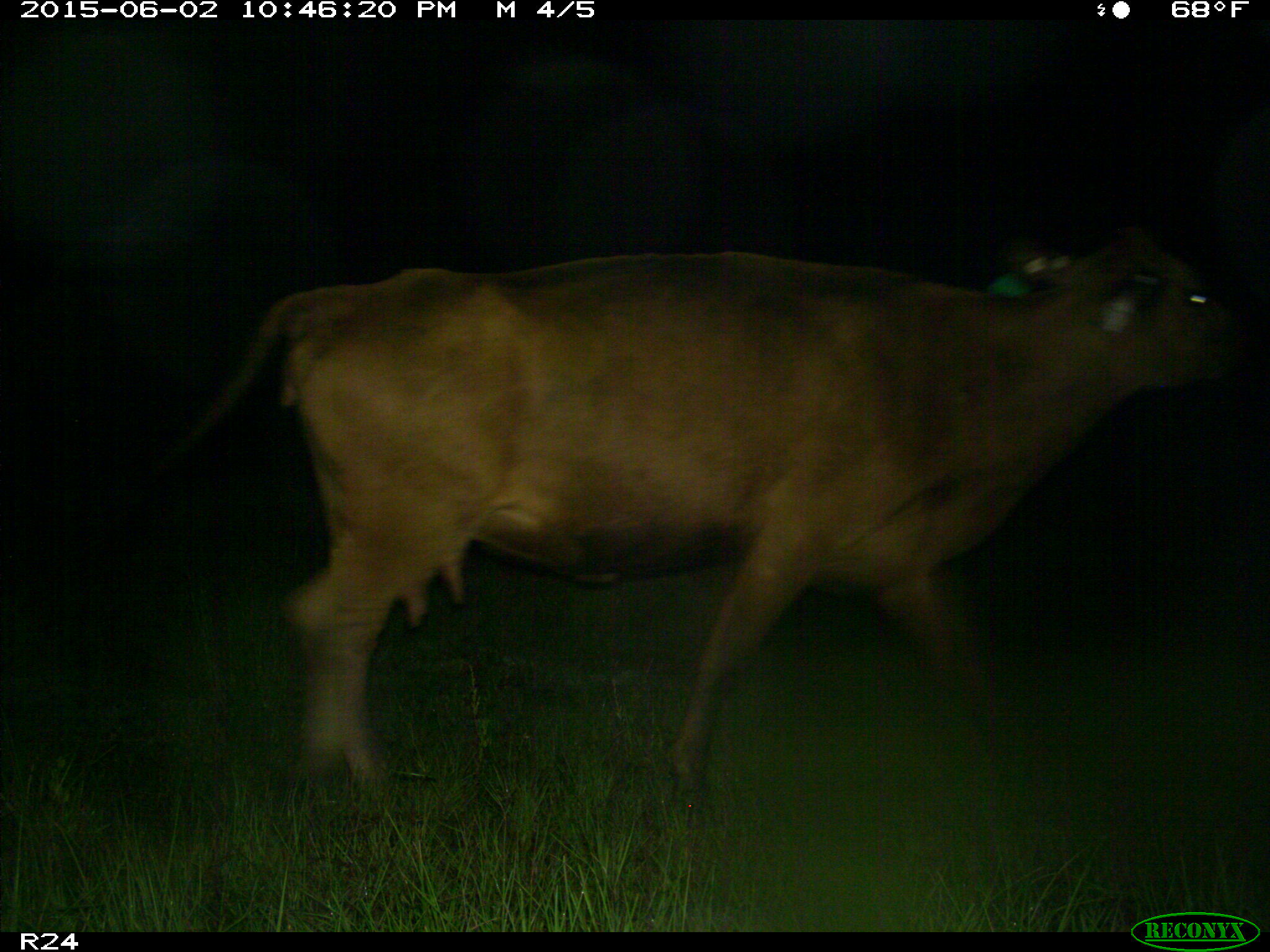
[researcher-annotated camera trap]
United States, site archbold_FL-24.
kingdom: Animalia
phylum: Chordata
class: Mammalia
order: Artiodactyla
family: Bovidae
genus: Bos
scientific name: Bos taurus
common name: domestic cow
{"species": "Bos taurus (domestic cow)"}